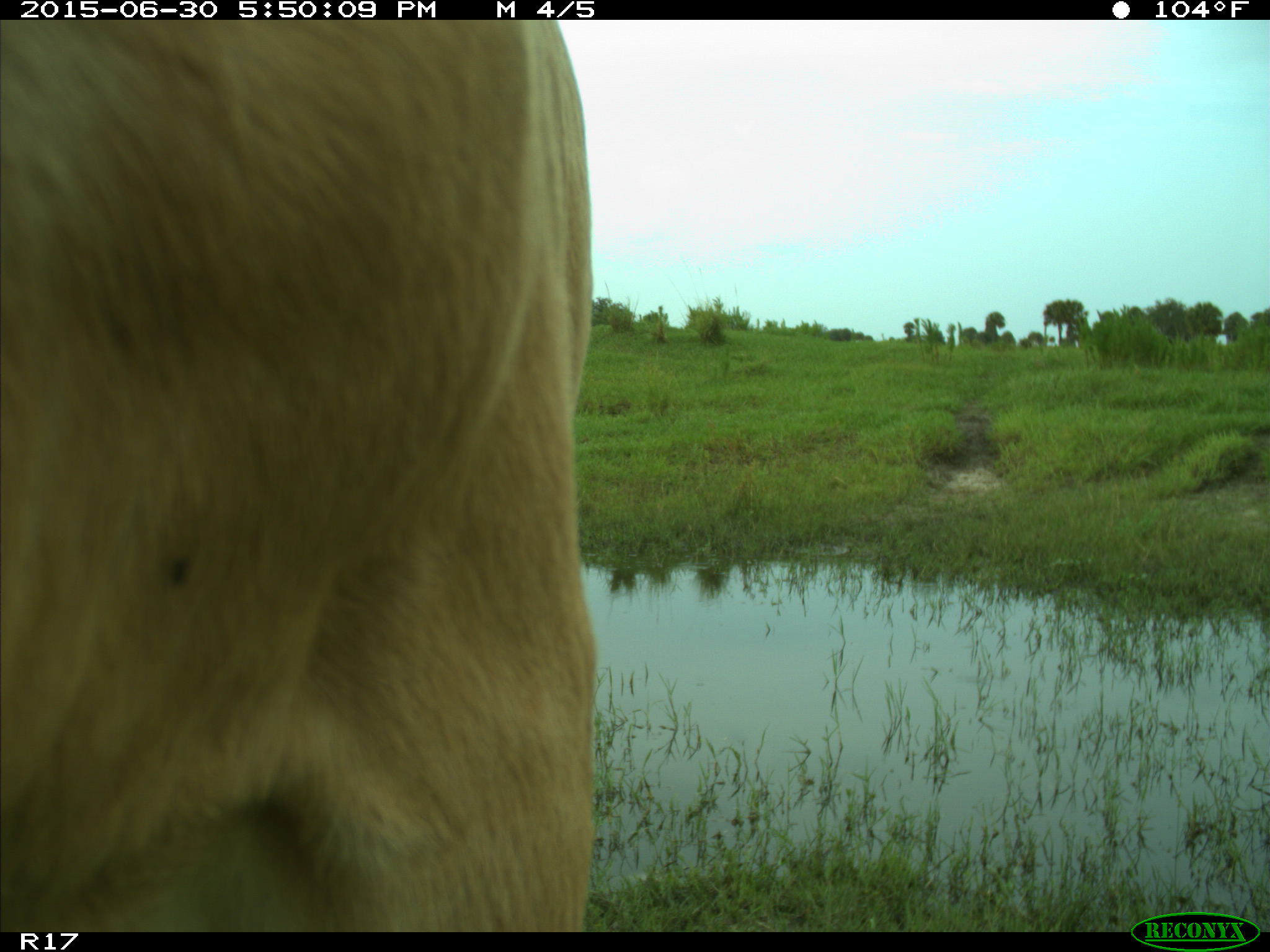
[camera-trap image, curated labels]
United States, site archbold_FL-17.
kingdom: Animalia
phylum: Chordata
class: Mammalia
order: Artiodactyla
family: Bovidae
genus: Bos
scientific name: Bos taurus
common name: domestic cow